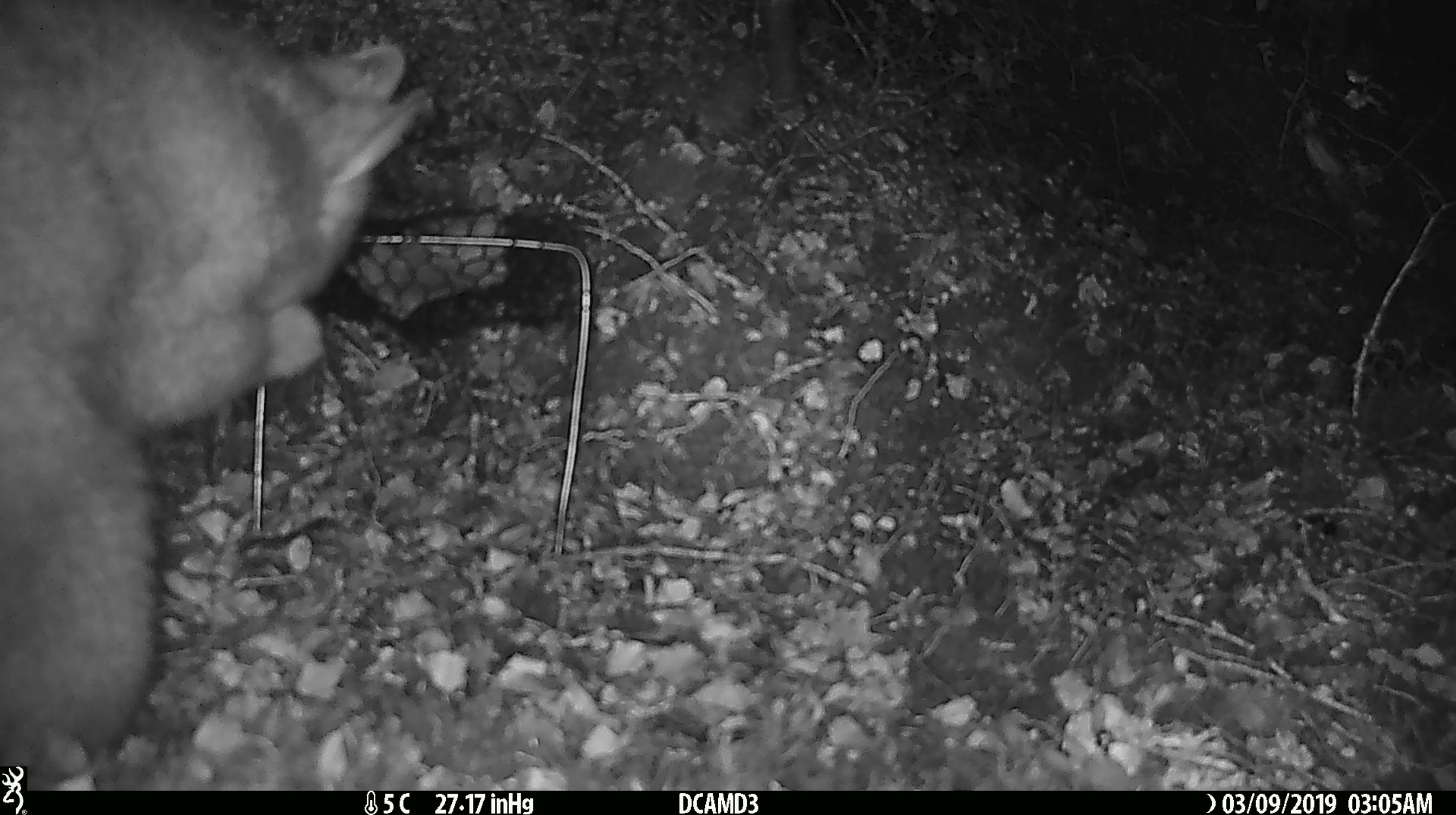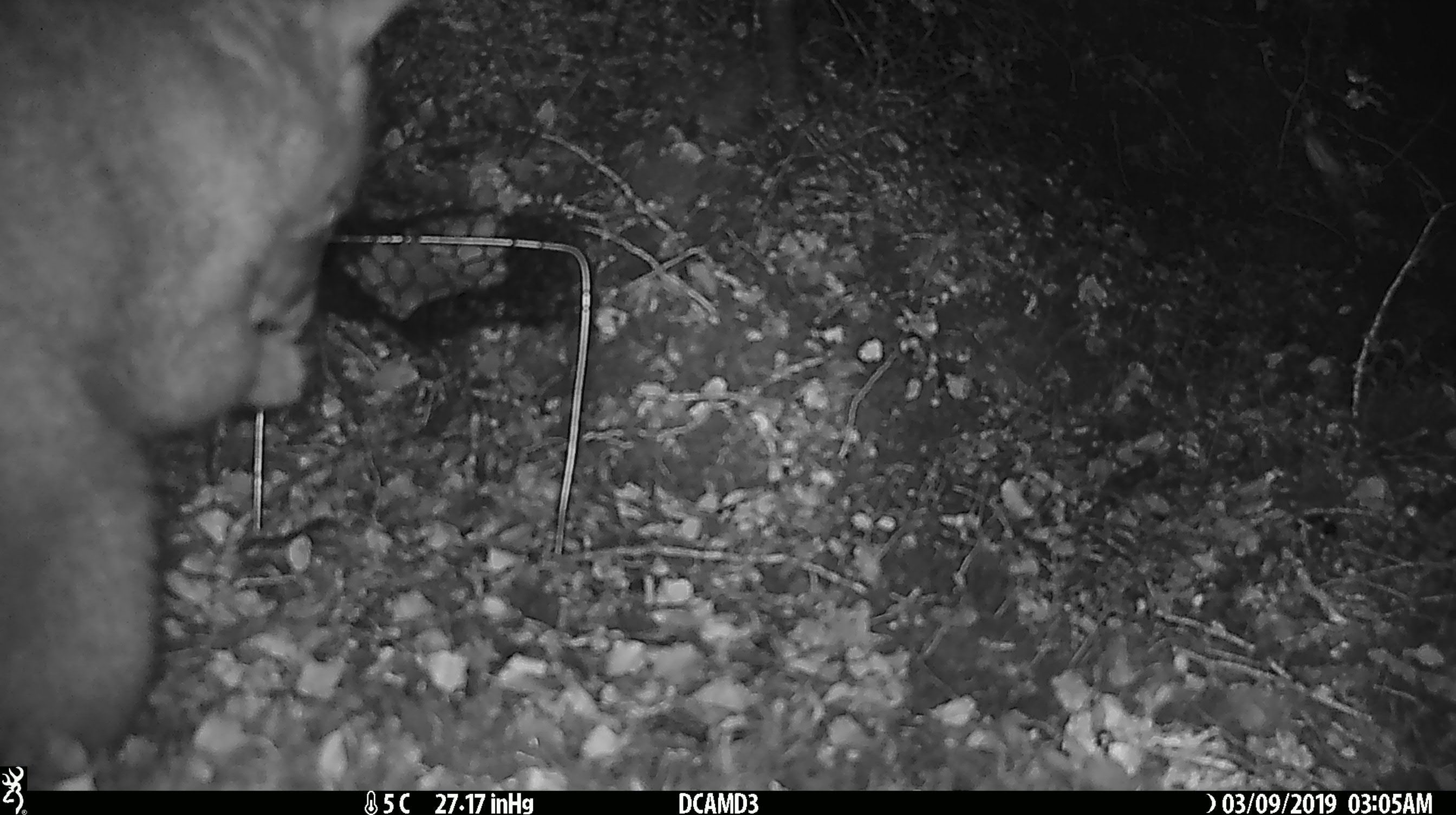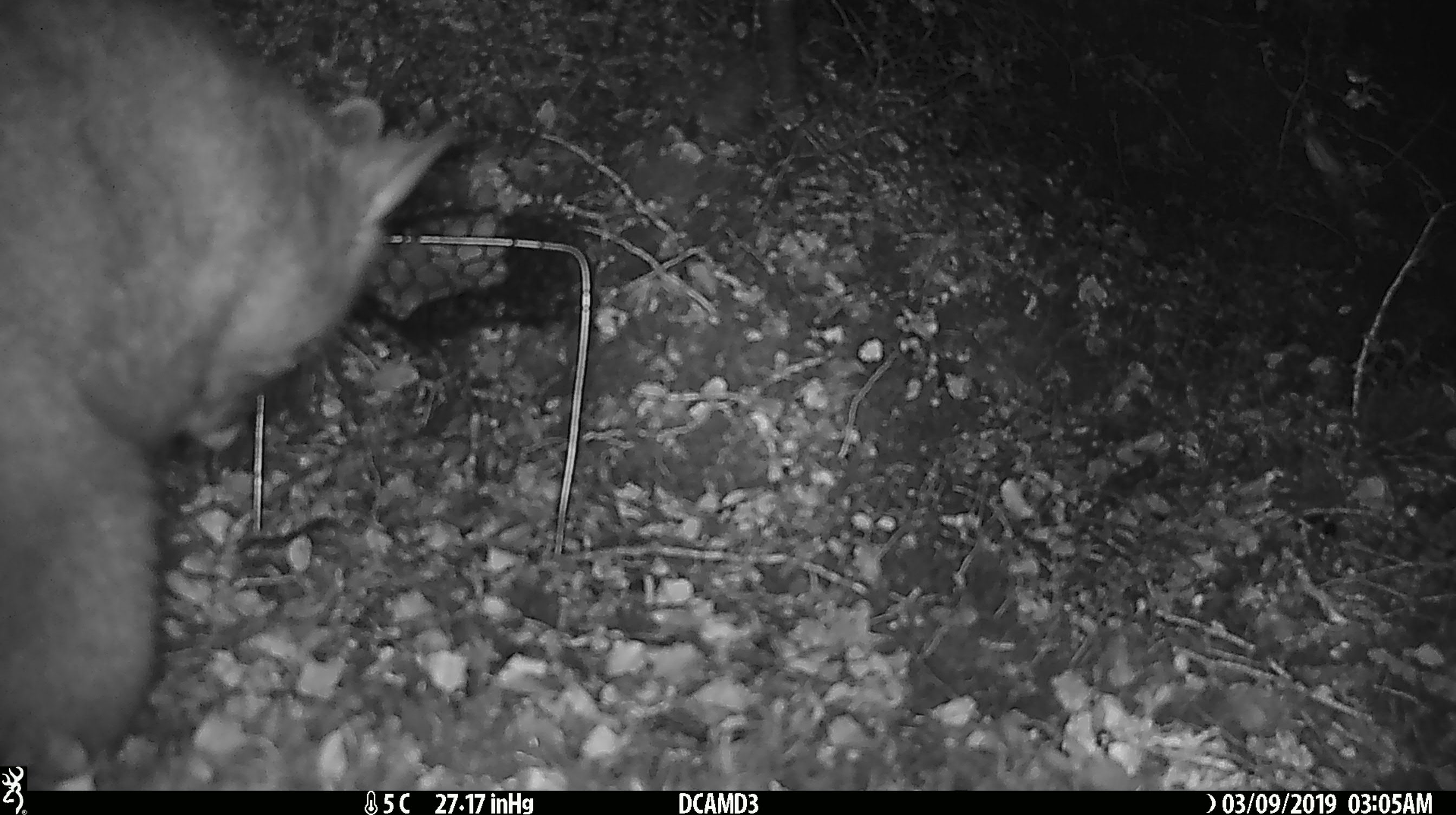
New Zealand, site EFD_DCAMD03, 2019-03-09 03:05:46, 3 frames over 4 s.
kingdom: Animalia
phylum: Chordata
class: Mammalia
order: Diprotodontia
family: Phalangeridae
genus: Trichosurus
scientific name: Trichosurus vulpecula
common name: common brushtail possum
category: possum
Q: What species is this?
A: Possum (common brushtail possum) (Trichosurus vulpecula).